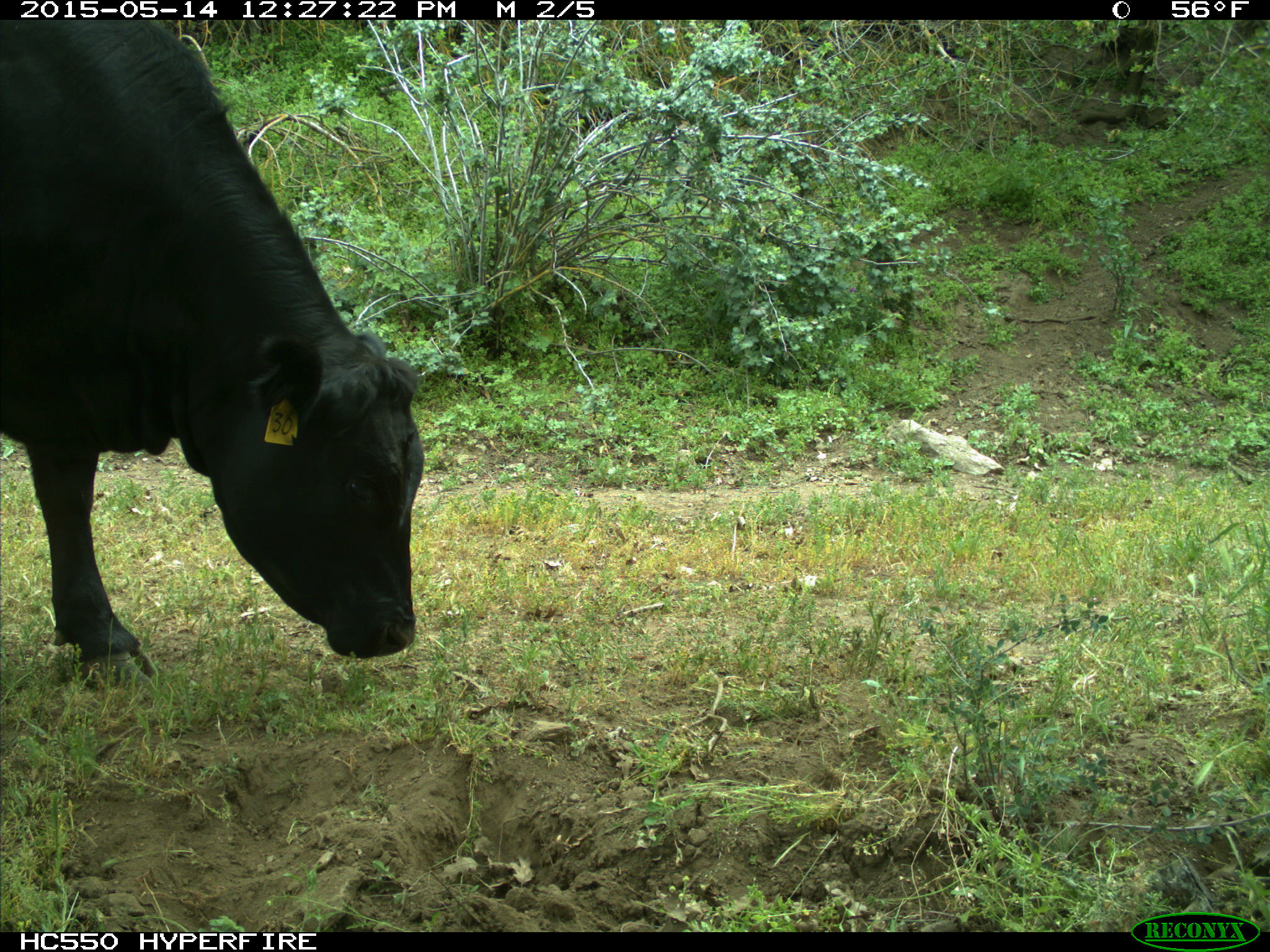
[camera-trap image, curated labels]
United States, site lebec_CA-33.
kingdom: Animalia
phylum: Chordata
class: Mammalia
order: Artiodactyla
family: Bovidae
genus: Bos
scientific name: Bos taurus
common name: domestic cow